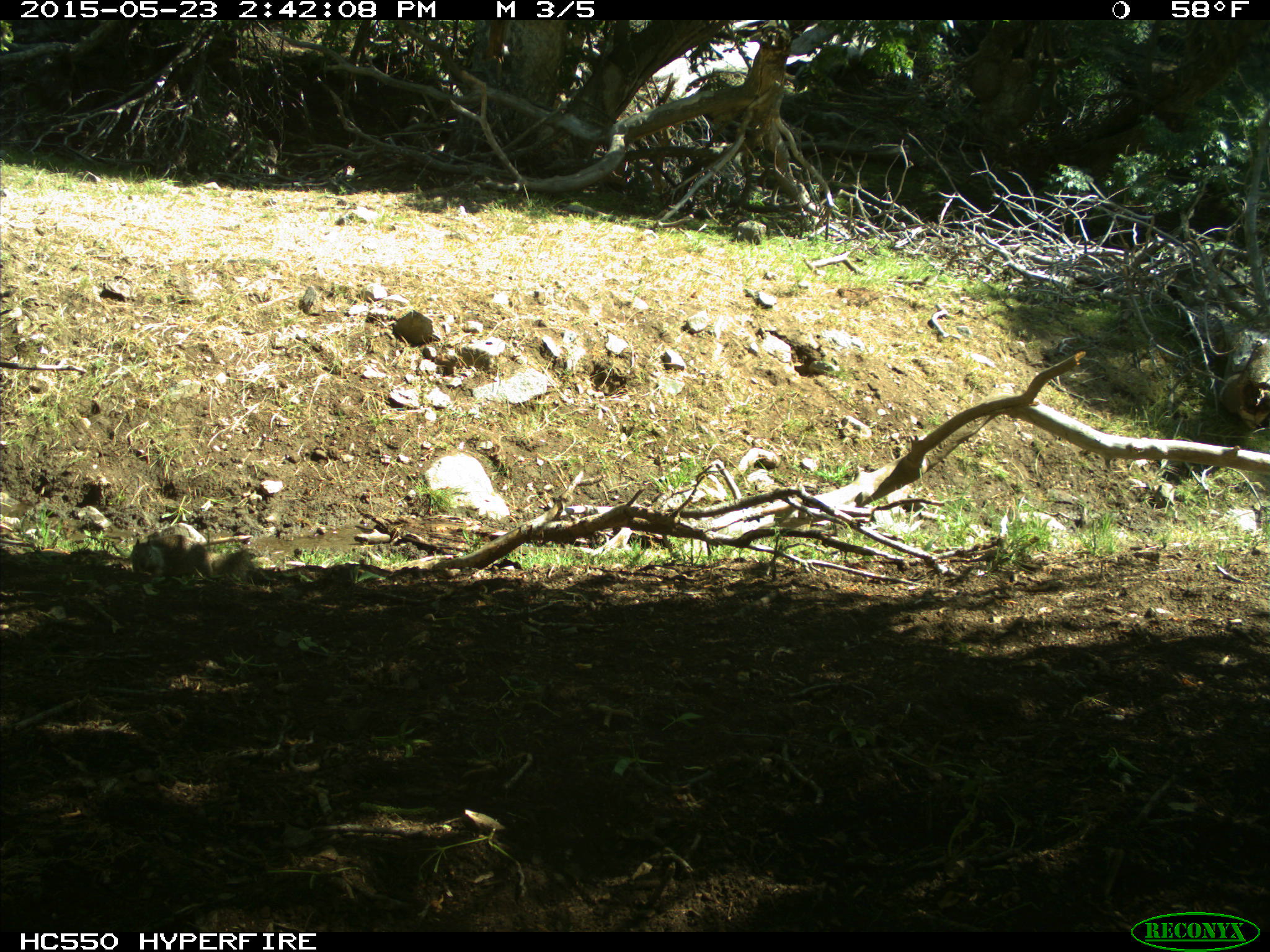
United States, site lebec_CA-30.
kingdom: Animalia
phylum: Chordata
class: Mammalia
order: Rodentia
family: Sciuridae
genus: Otospermophilus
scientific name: Otospermophilus beecheyi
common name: california ground squirrel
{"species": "Otospermophilus beecheyi (california ground squirrel)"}